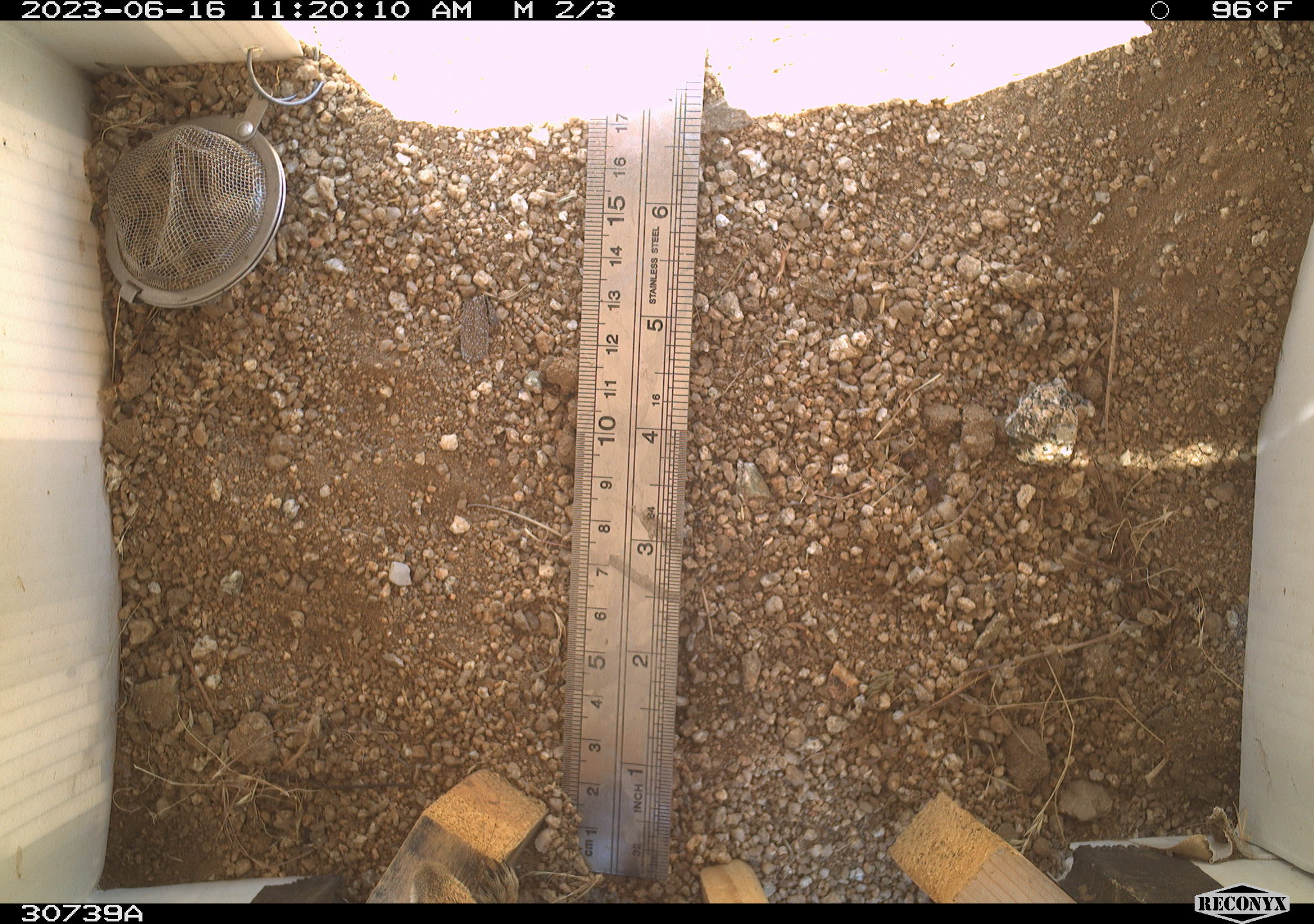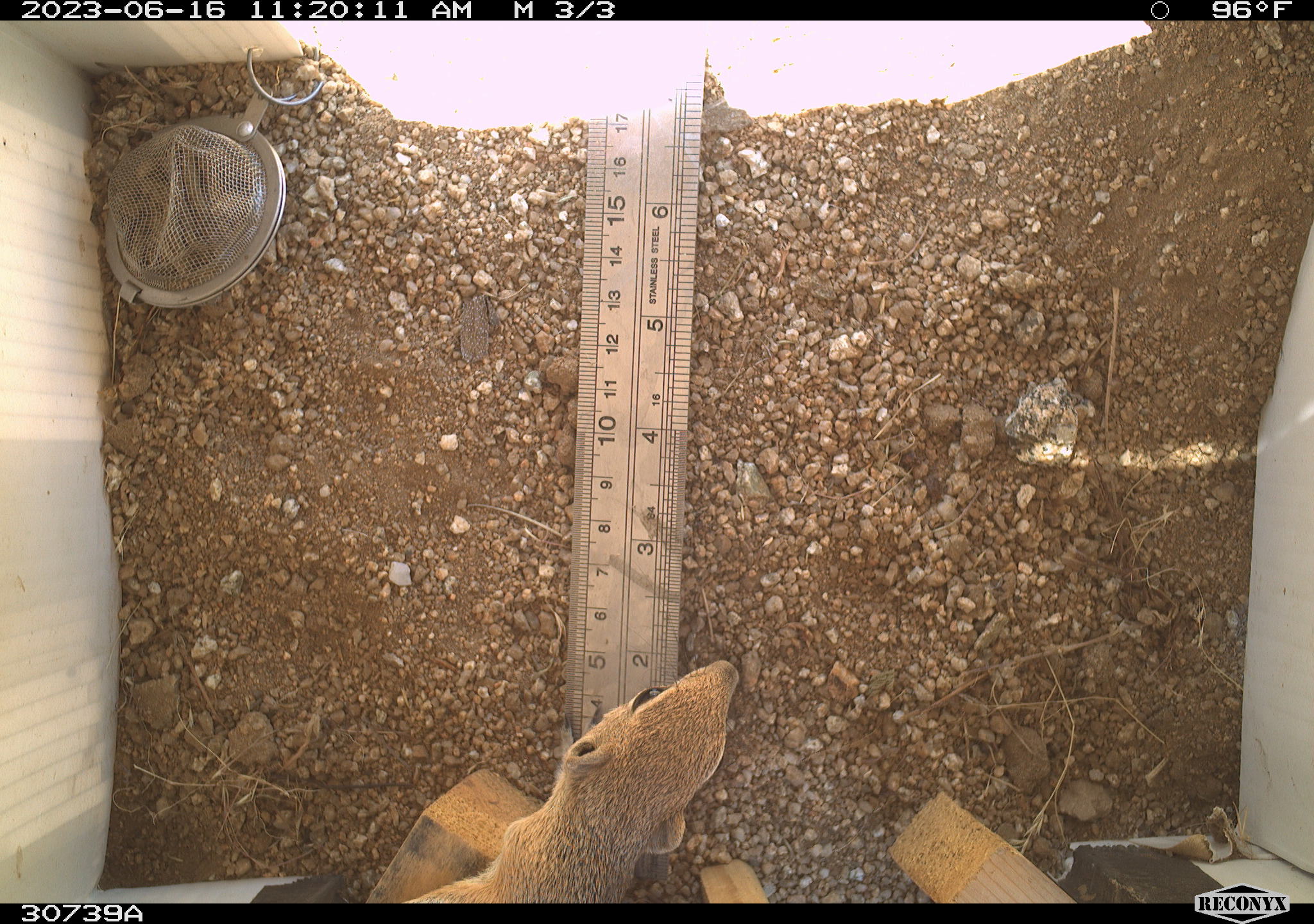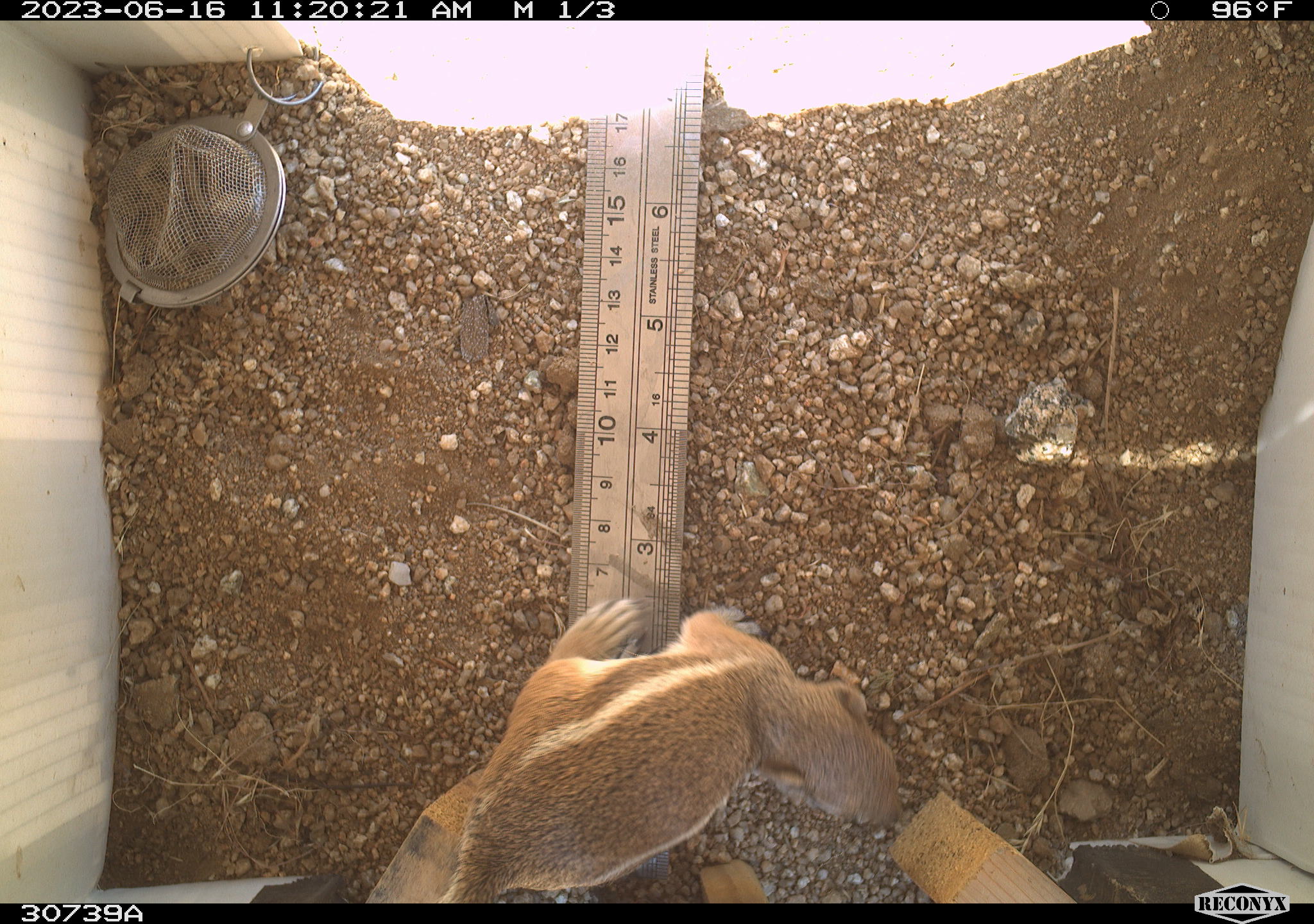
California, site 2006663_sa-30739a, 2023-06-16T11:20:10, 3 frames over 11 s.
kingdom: Animalia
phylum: Chordata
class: Mammalia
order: Rodentia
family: Sciuridae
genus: Ammospermophilus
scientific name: Ammospermophilus leucurus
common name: white-tailed antelope squirrel